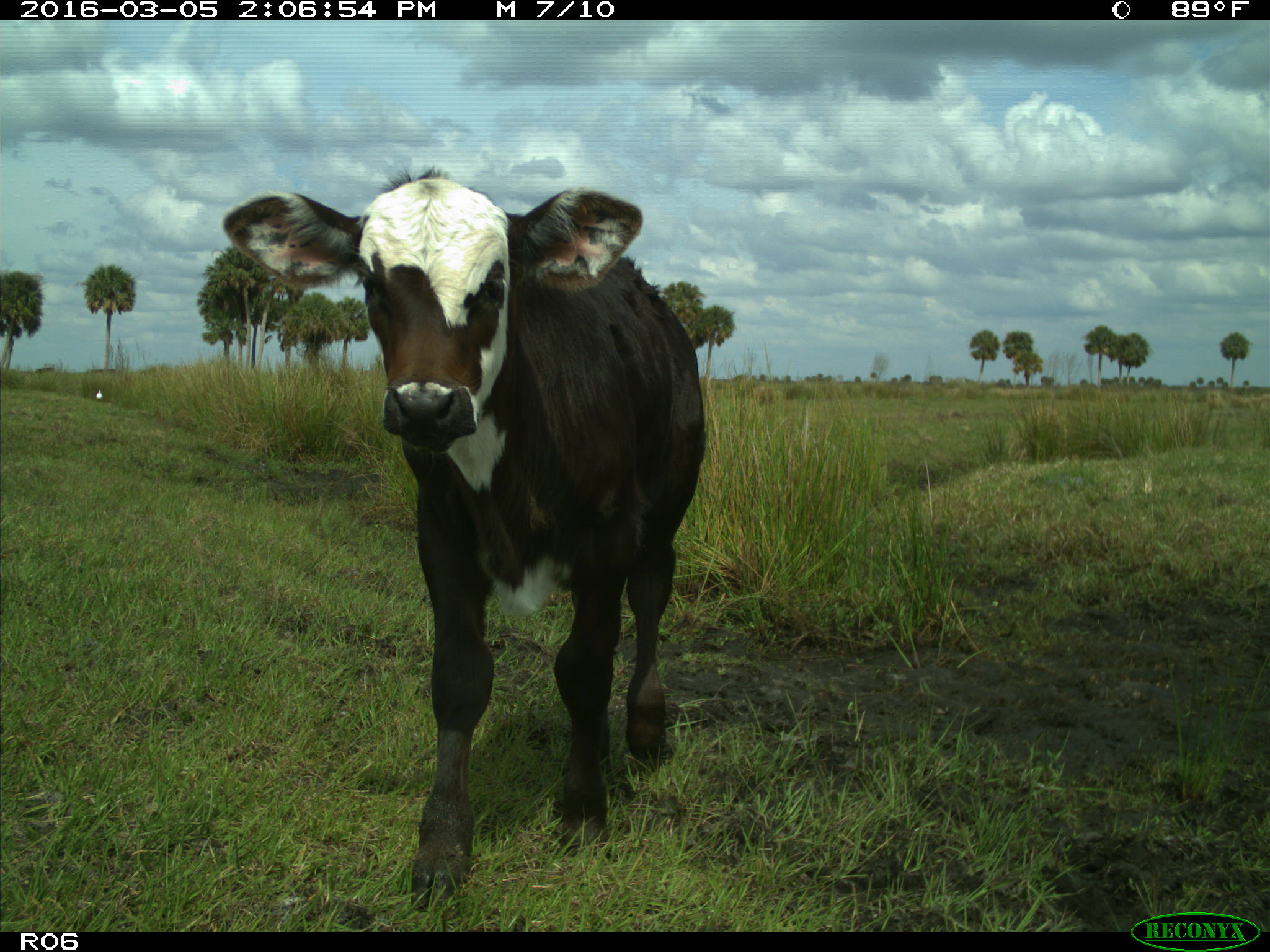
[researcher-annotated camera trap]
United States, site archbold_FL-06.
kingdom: Animalia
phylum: Chordata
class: Mammalia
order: Artiodactyla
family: Bovidae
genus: Bos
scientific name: Bos taurus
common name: domestic cow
Bos taurus (domestic cow).